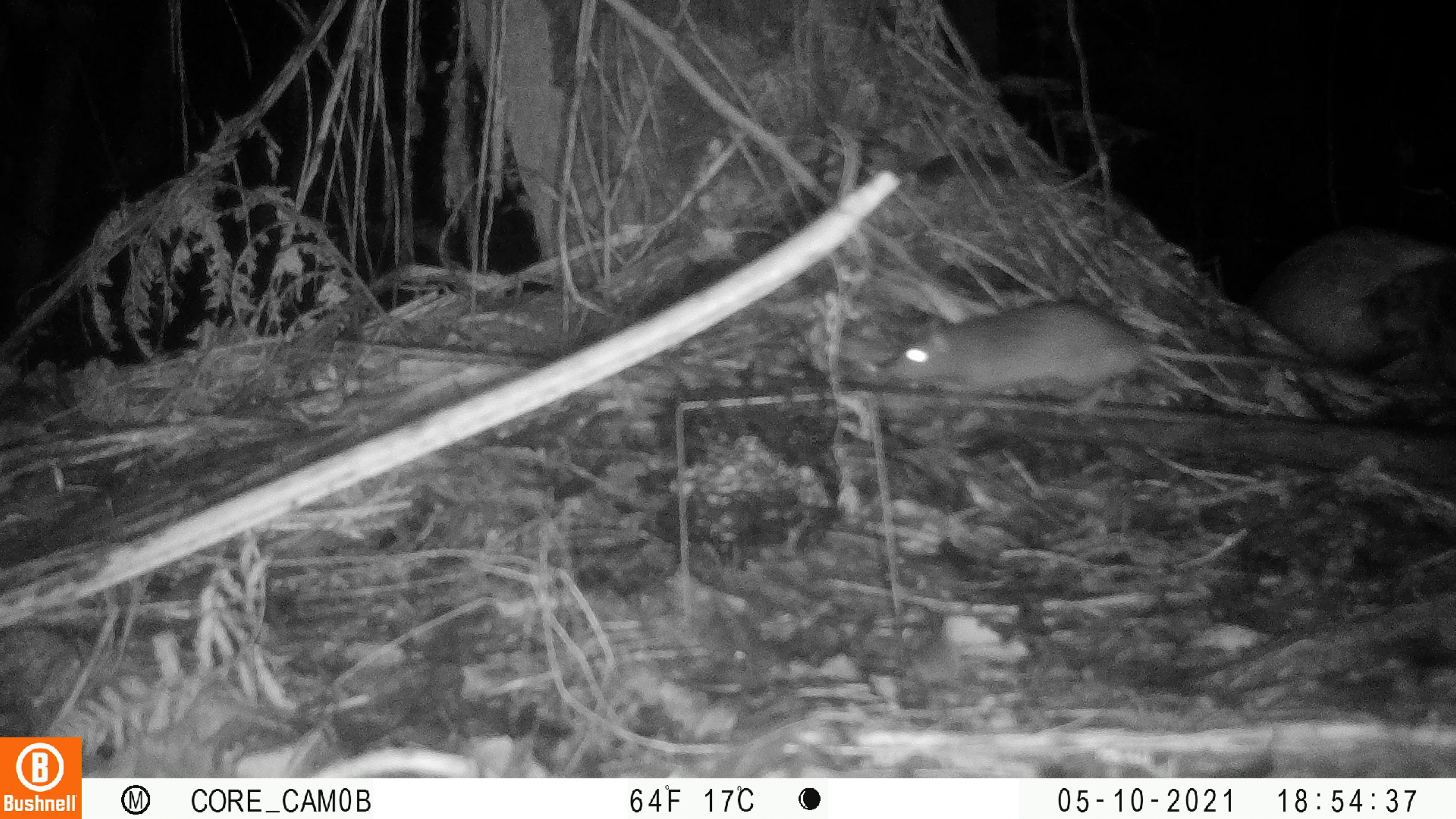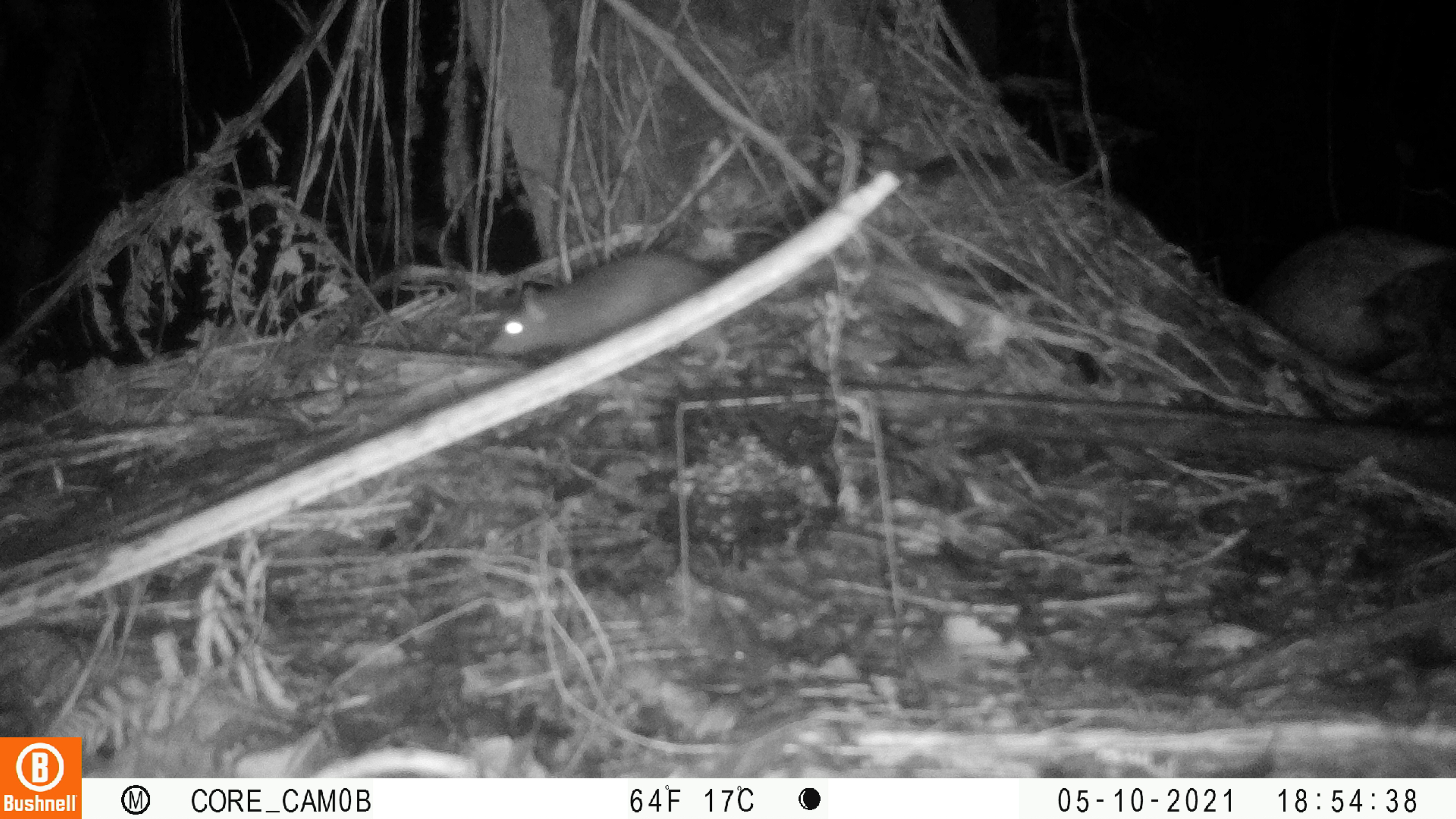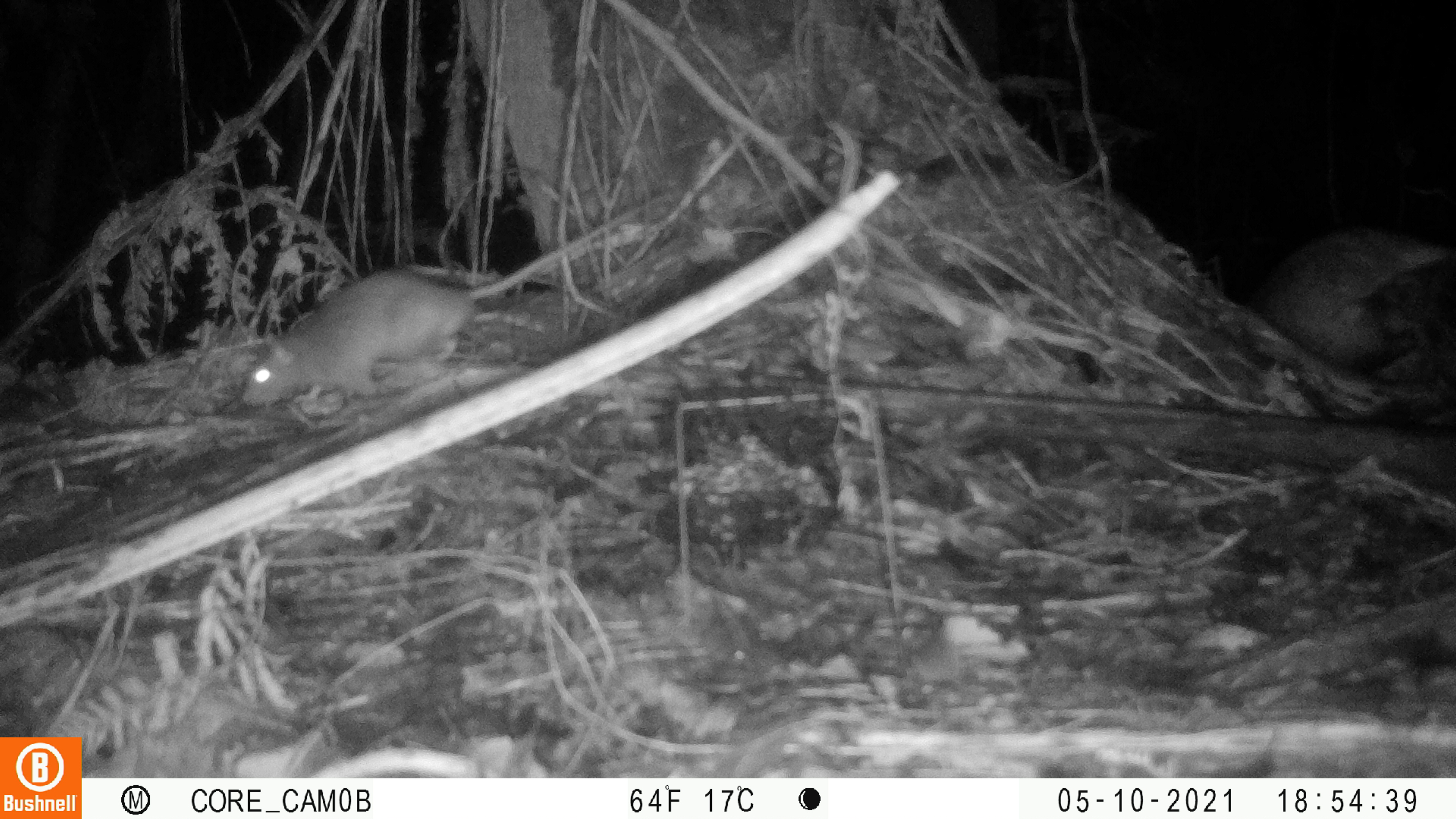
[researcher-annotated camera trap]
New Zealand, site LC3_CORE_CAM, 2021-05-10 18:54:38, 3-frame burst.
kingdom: Animalia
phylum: Chordata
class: Mammalia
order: Rodentia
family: Muridae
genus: Rattus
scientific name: Rattus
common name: rat